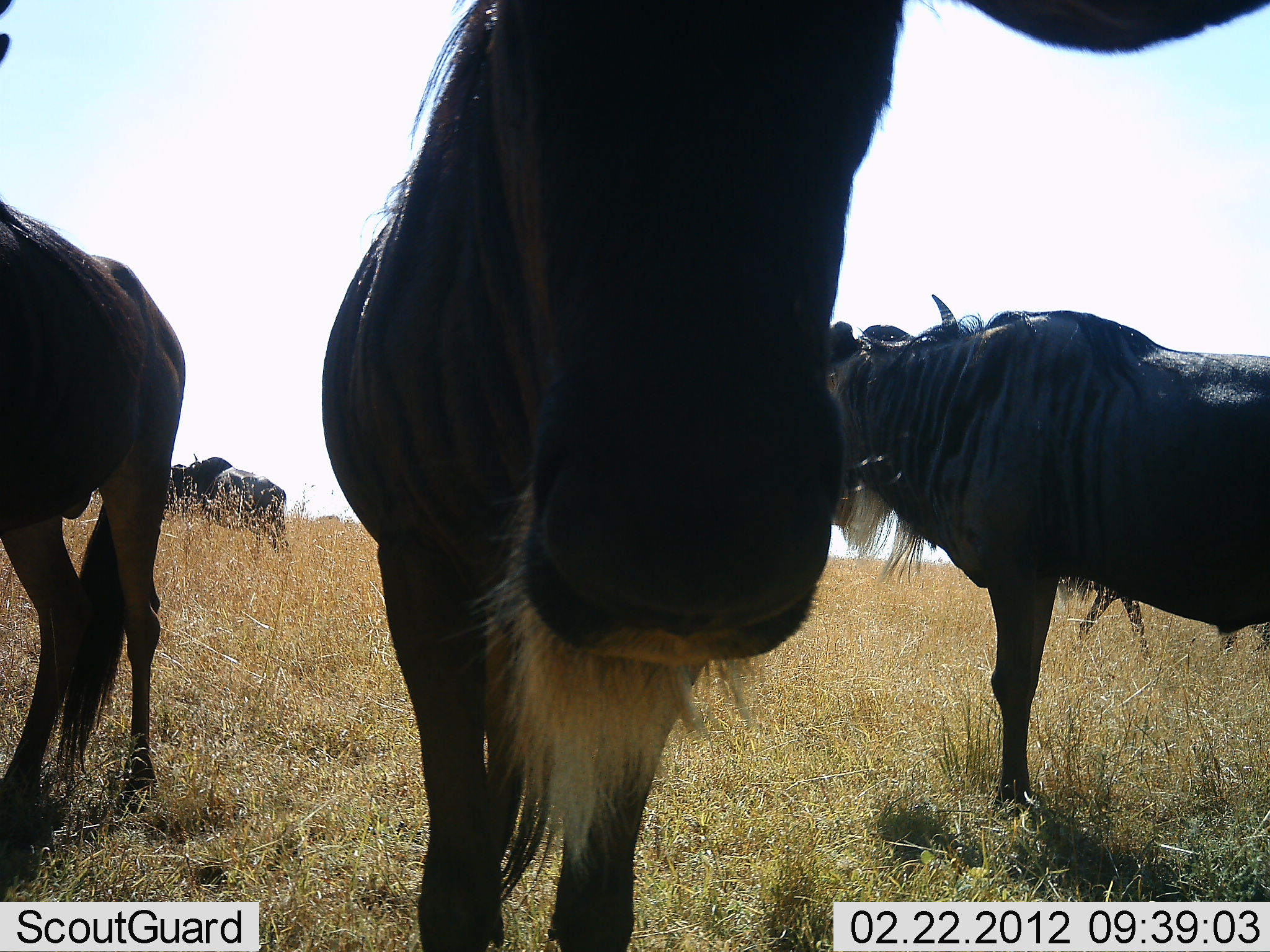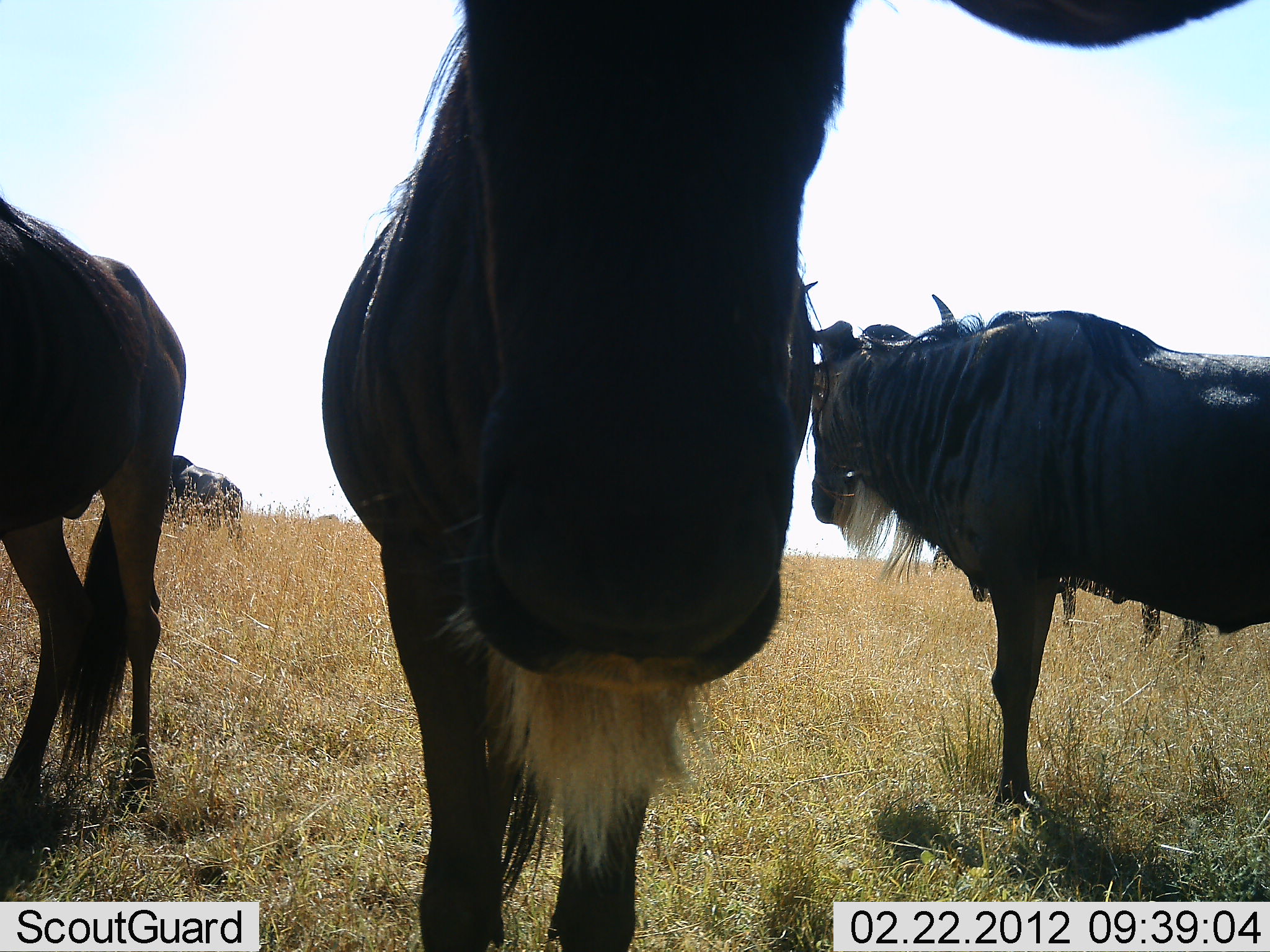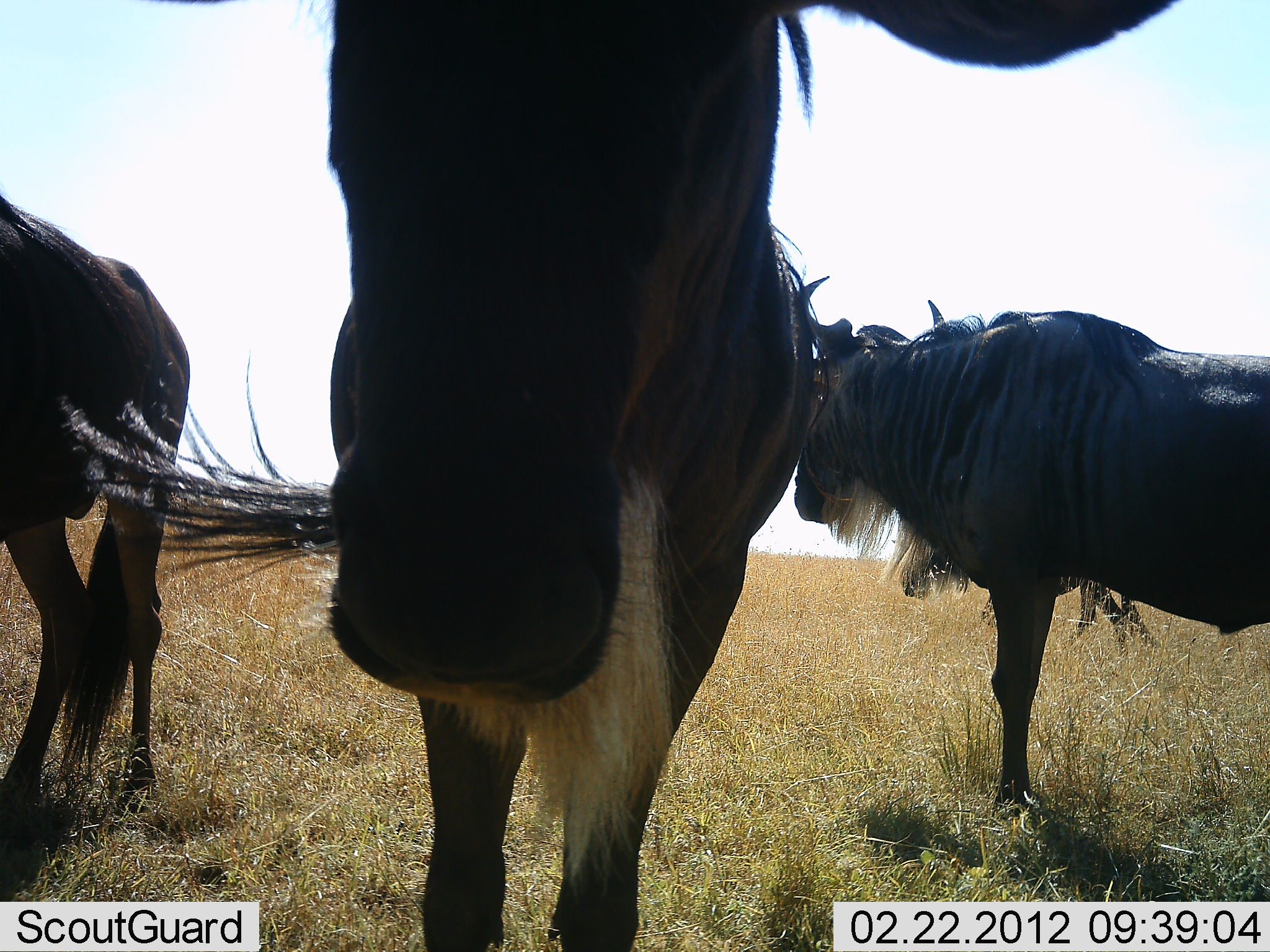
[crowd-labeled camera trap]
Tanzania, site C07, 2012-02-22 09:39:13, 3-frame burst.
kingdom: Animalia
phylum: Chordata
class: Mammalia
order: Artiodactyla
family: Bovidae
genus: Connochaetes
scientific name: Connochaetes taurinus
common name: blue wildebeest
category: wildebeest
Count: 4.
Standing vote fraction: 95%.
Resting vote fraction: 5%.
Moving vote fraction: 42%.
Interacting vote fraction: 0%.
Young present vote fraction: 0%.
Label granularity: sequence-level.